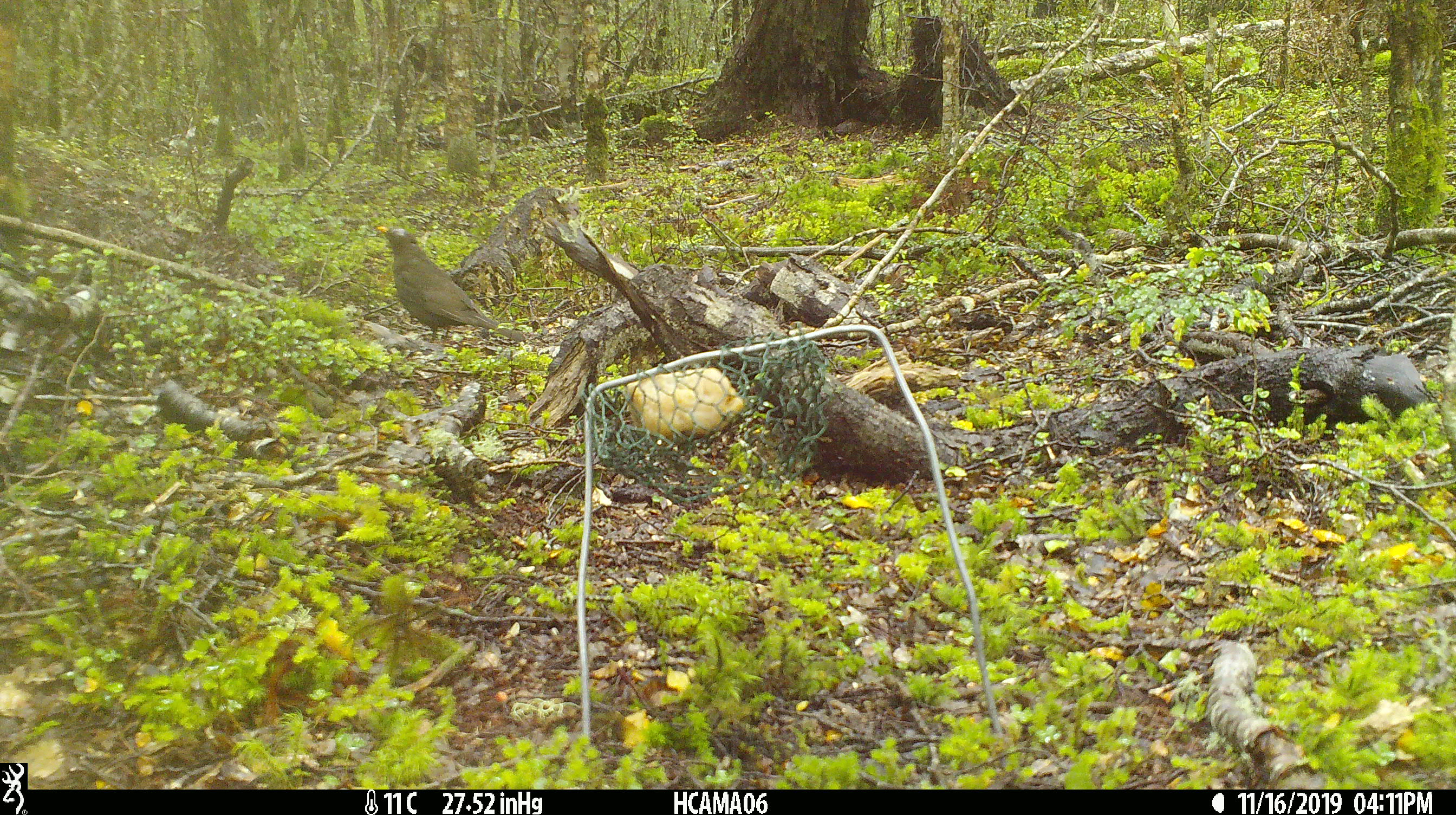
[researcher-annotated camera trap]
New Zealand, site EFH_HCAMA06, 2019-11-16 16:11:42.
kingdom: Animalia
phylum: Chordata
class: Aves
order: Passeriformes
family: Turdidae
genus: Turdus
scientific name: Turdus merula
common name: eurasian blackbird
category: blackbird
Blackbird (eurasian blackbird) (Turdus merula).